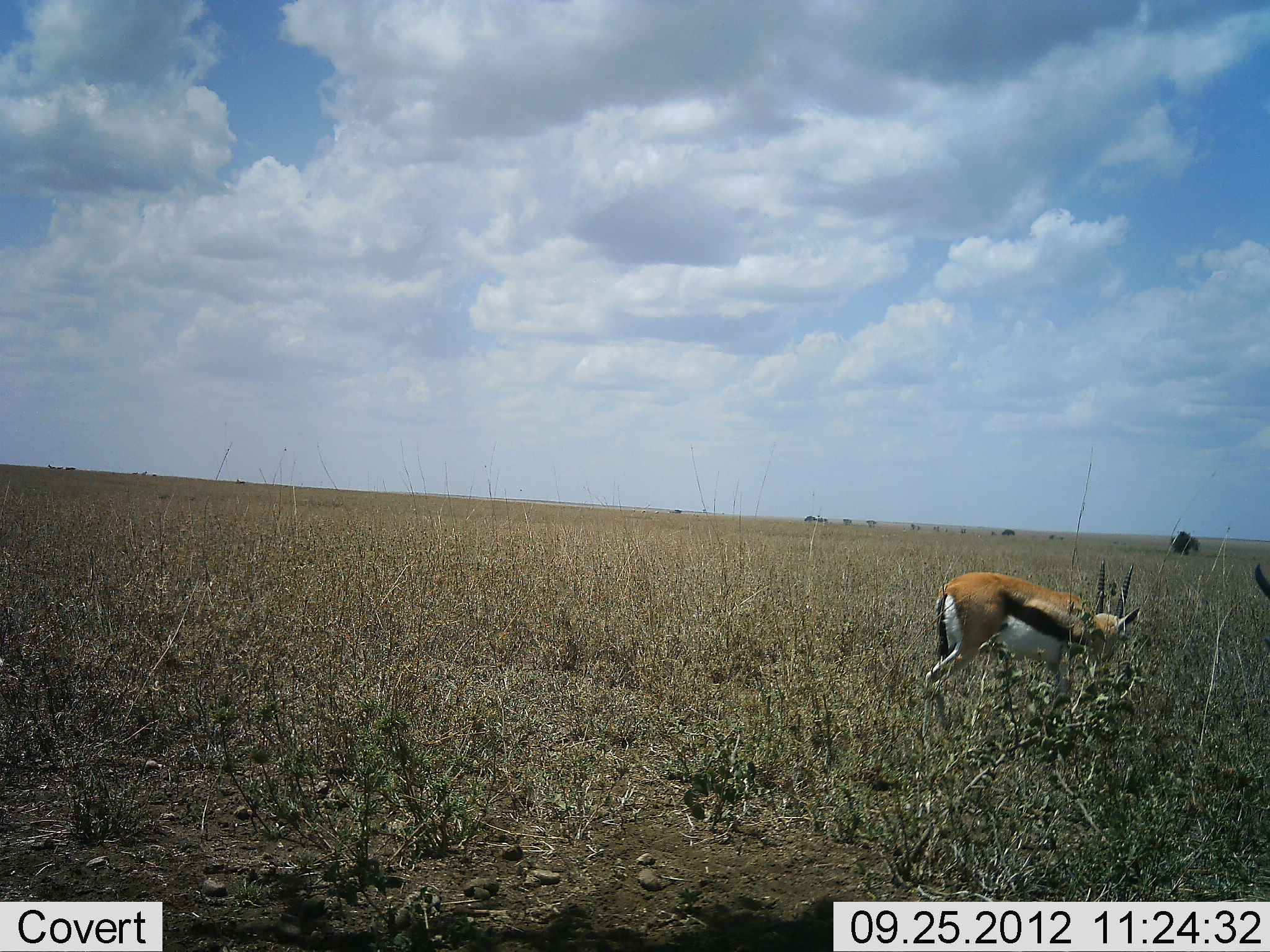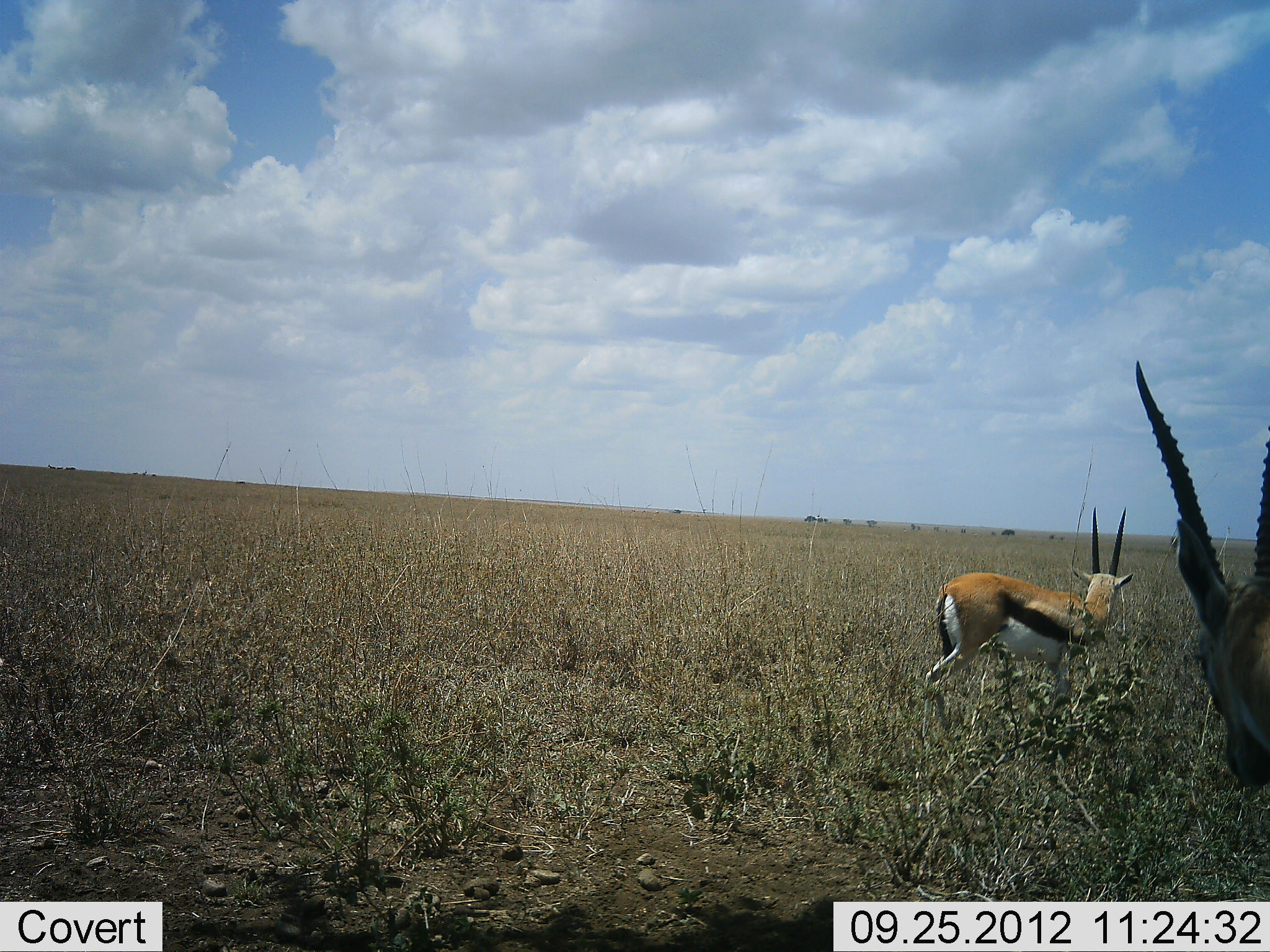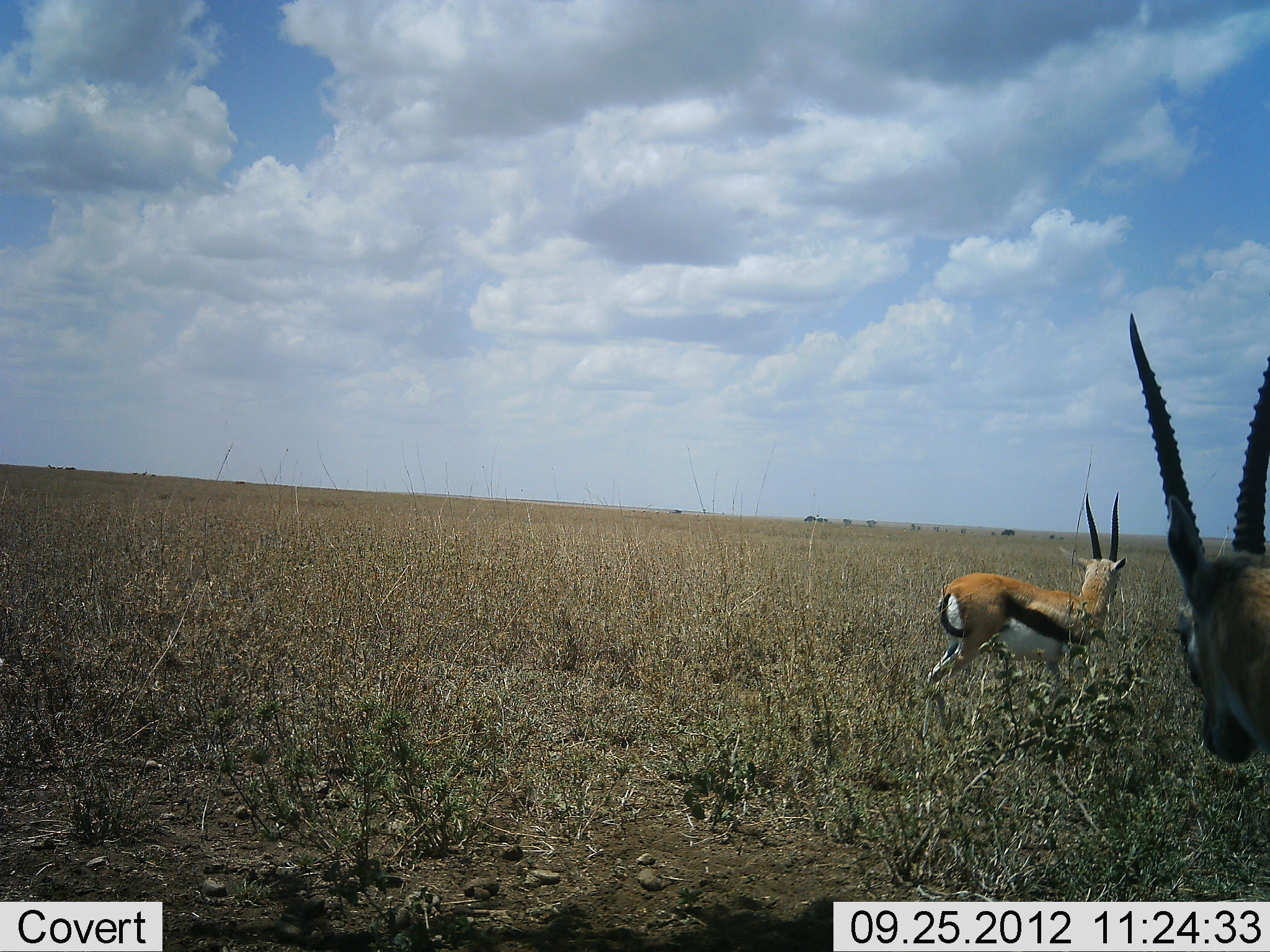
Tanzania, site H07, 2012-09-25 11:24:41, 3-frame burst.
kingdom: Animalia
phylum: Chordata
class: Mammalia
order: Artiodactyla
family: Bovidae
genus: Eudorcas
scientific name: Eudorcas thomsonii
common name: thomson's gazelle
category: gazellethomsons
Gazellethomsons (thomson's gazelle) (Eudorcas thomsonii), count 2. Behavior (volunteer vote fractions): standing 40%, resting 0%, moving 40%, interacting 0%. Young present (vote fraction): 0%. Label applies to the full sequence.